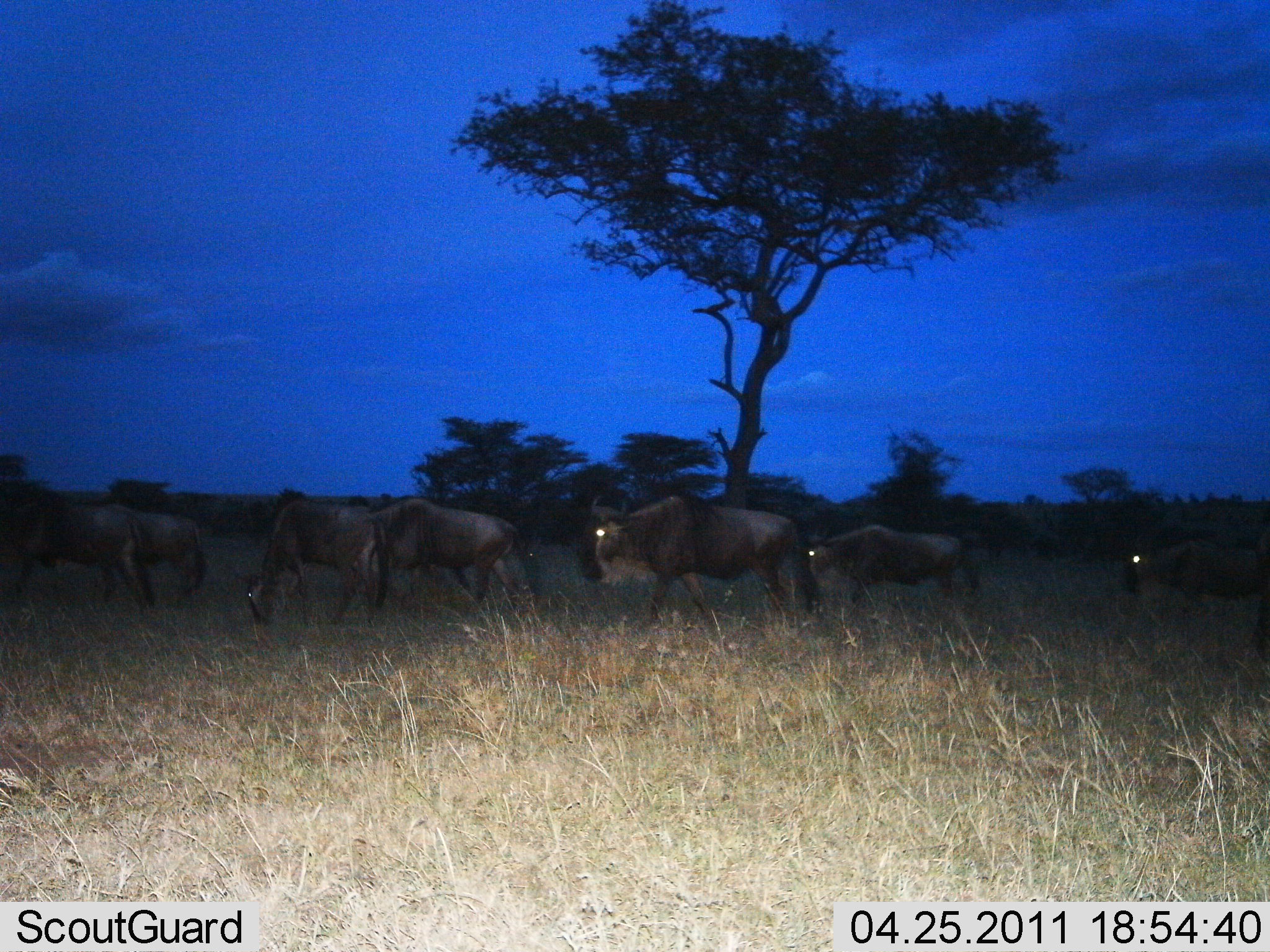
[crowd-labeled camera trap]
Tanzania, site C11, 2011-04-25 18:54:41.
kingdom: Animalia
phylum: Chordata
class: Mammalia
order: Artiodactyla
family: Bovidae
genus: Connochaetes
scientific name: Connochaetes taurinus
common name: blue wildebeest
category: wildebeest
Wildebeest (blue wildebeest) (Connochaetes taurinus), count 7. Behavior (volunteer vote fractions): standing 7%, resting 0%, moving 100%, interacting 0%. Young present (vote fraction): 0%. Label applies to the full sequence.